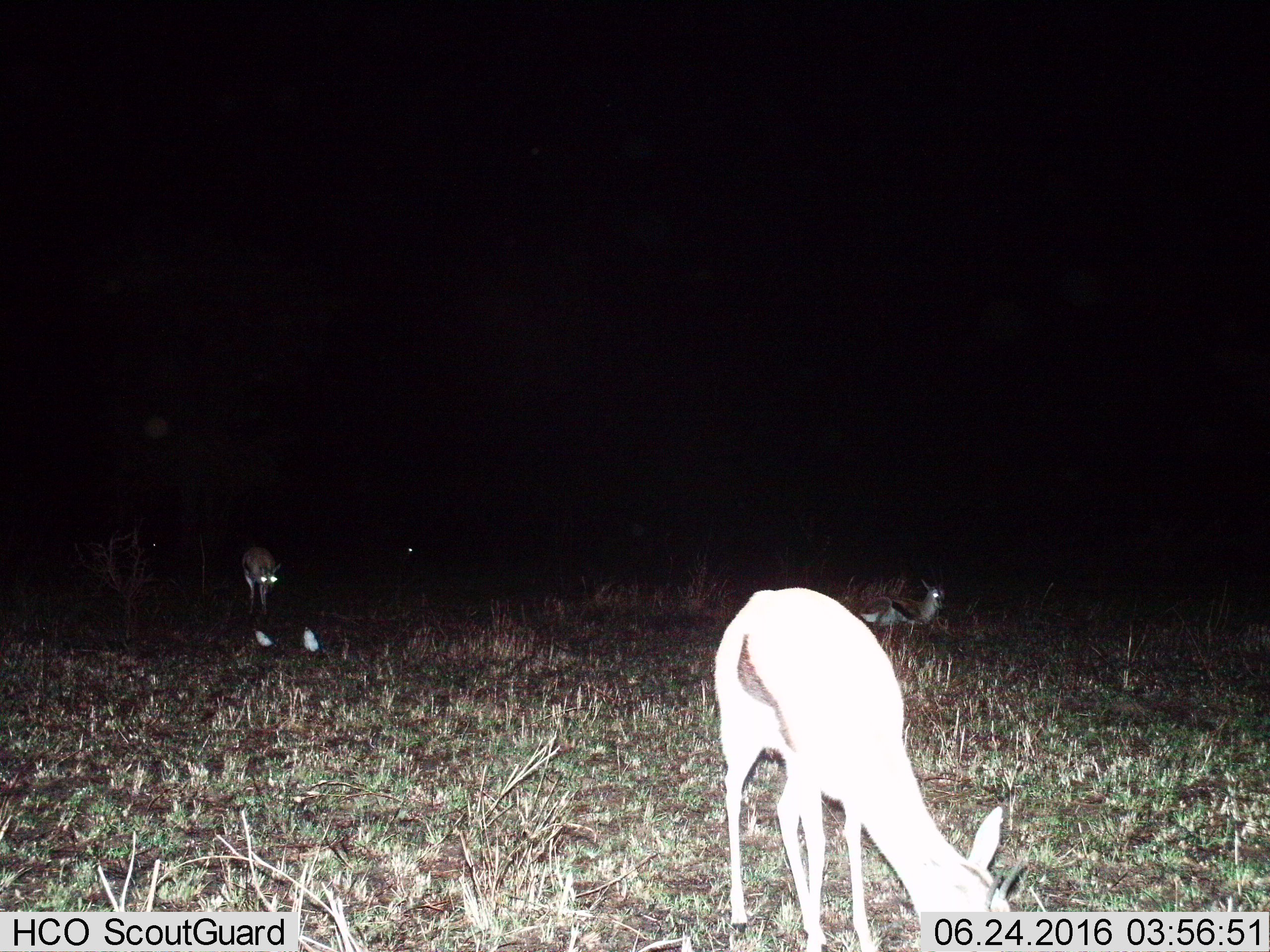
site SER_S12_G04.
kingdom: Animalia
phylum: Chordata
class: Mammalia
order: Artiodactyla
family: Bovidae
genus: Eudorcas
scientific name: Eudorcas thomsonii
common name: thomson's gazelle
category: gazellethomsons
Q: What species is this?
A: Gazellethomsons (thomson's gazelle) (Eudorcas thomsonii).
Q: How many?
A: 3.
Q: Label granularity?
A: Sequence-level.